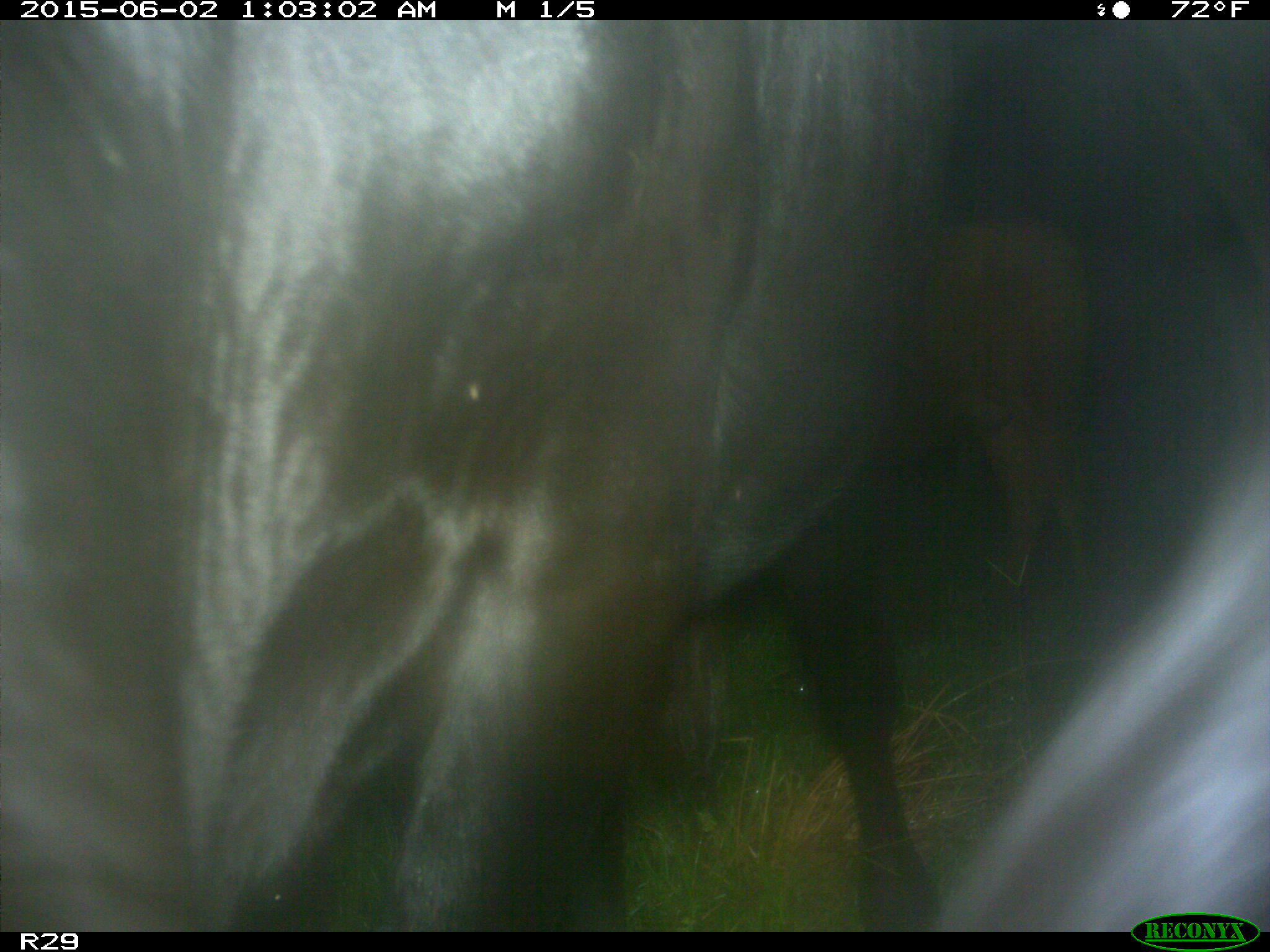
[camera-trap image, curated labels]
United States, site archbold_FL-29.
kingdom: Animalia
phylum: Chordata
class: Mammalia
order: Artiodactyla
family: Bovidae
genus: Bos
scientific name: Bos taurus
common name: domestic cow